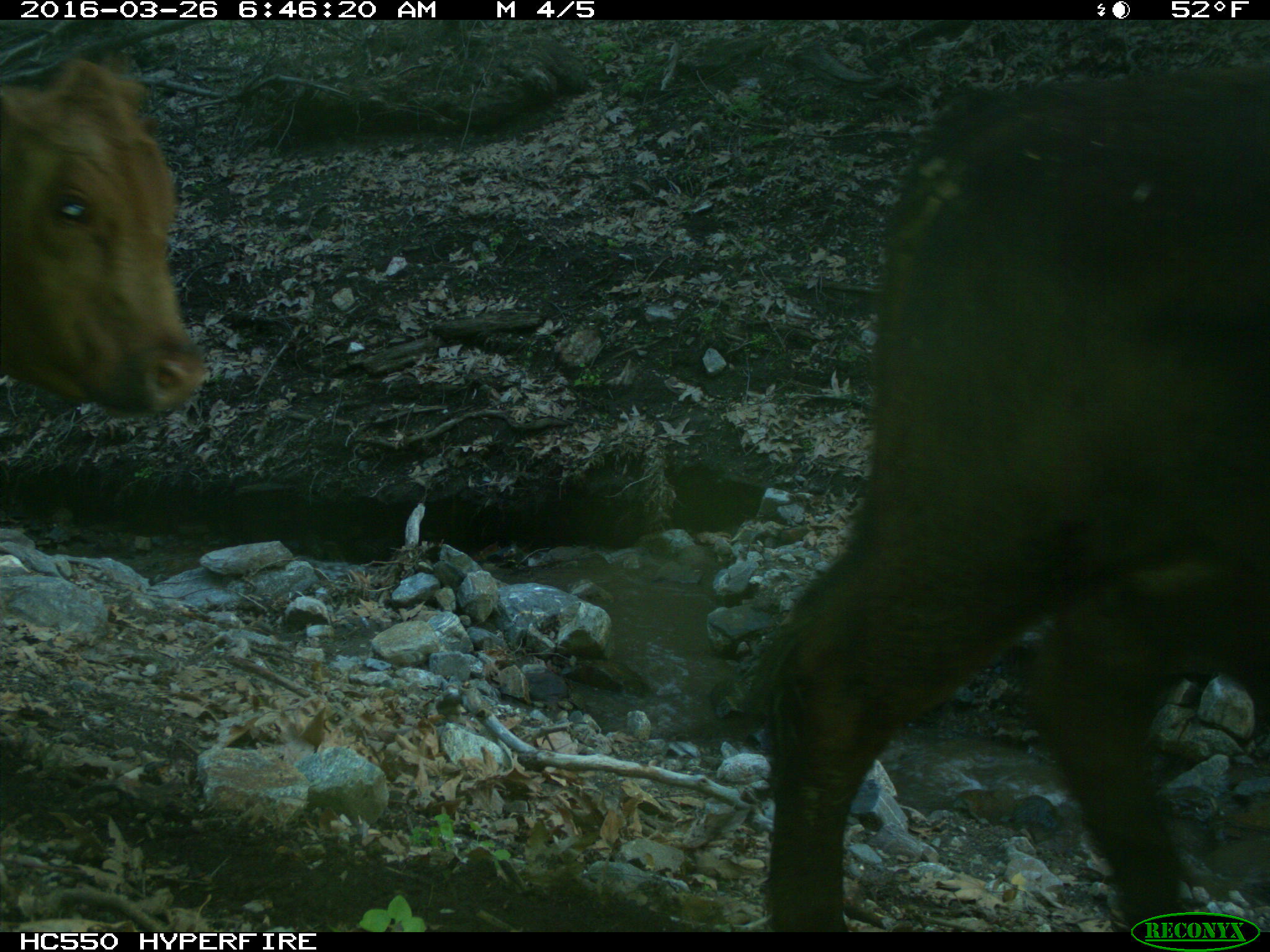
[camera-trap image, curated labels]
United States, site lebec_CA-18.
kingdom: Animalia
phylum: Chordata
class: Mammalia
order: Artiodactyla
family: Bovidae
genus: Bos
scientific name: Bos taurus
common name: domestic cow